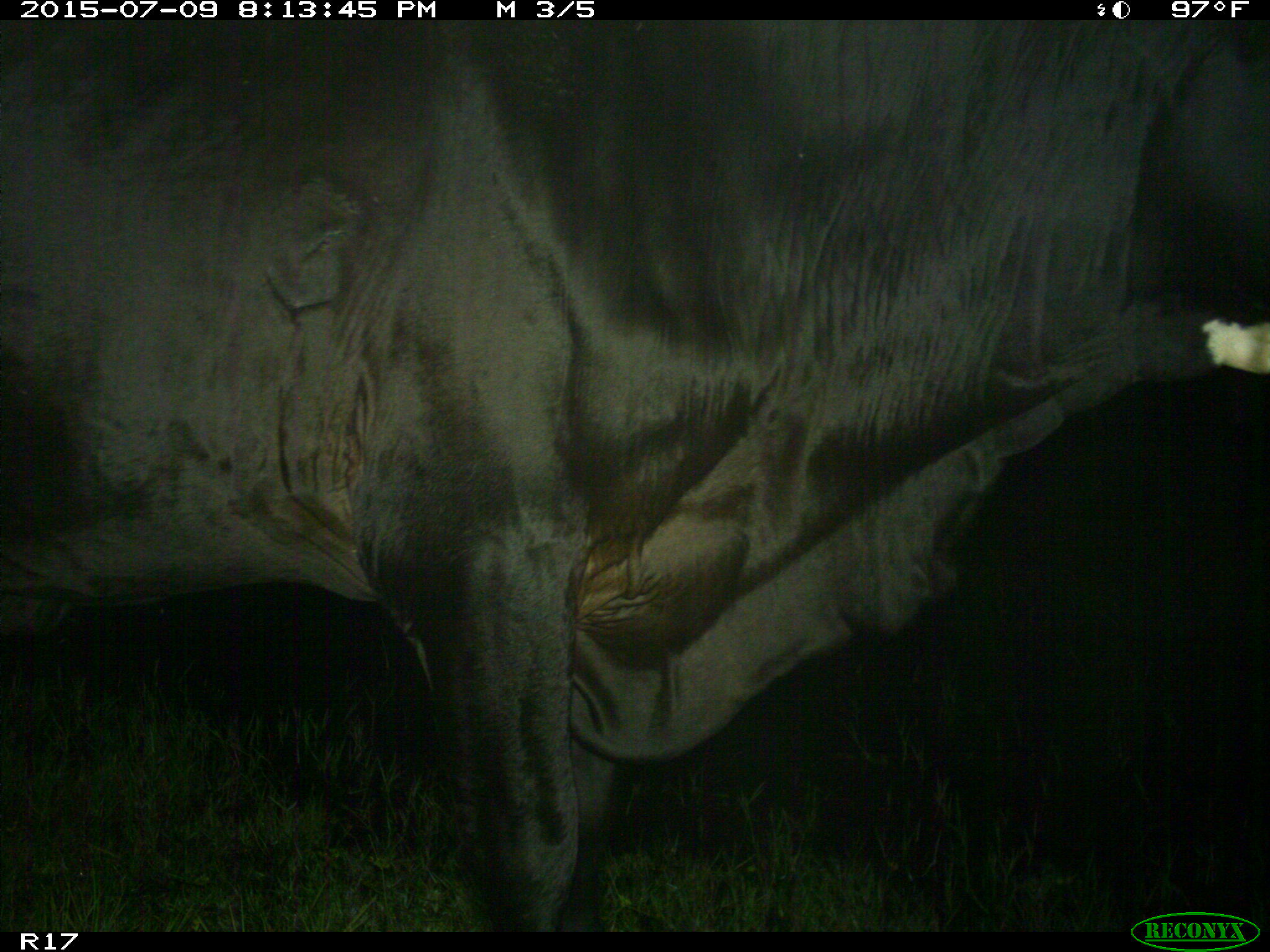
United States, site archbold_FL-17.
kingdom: Animalia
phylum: Chordata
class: Mammalia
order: Artiodactyla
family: Bovidae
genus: Bos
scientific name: Bos taurus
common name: domestic cow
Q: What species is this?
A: Bos taurus (domestic cow).